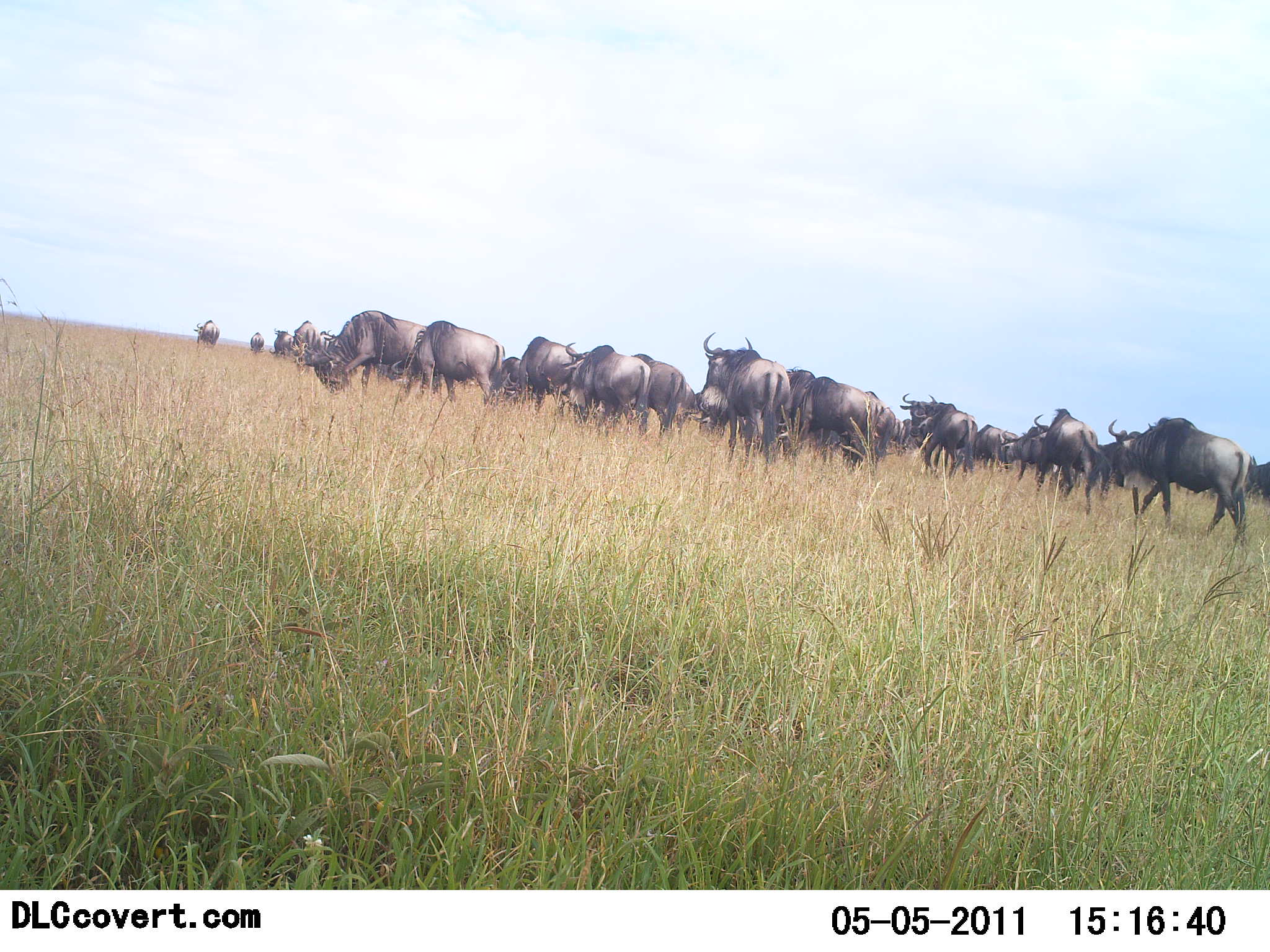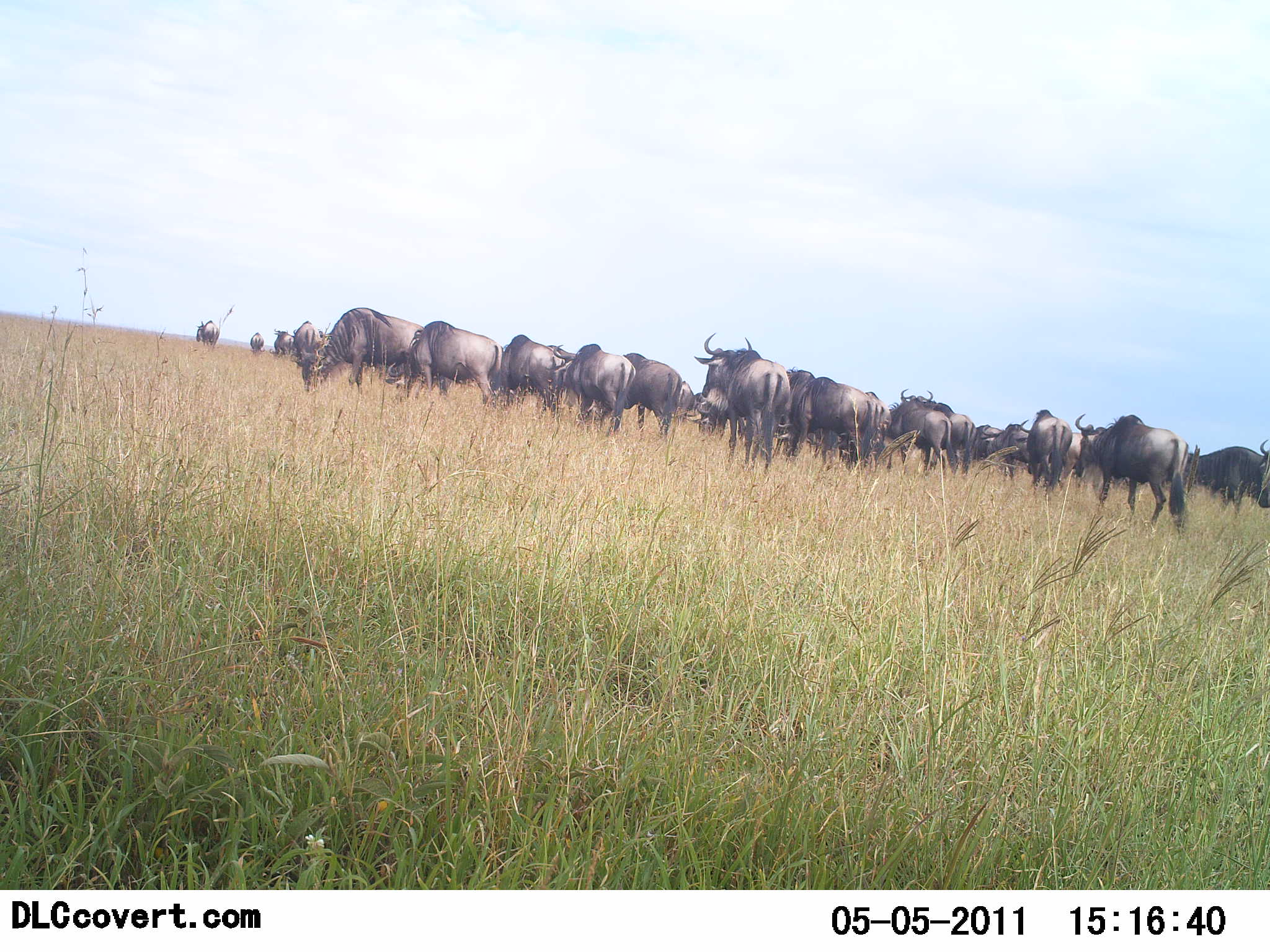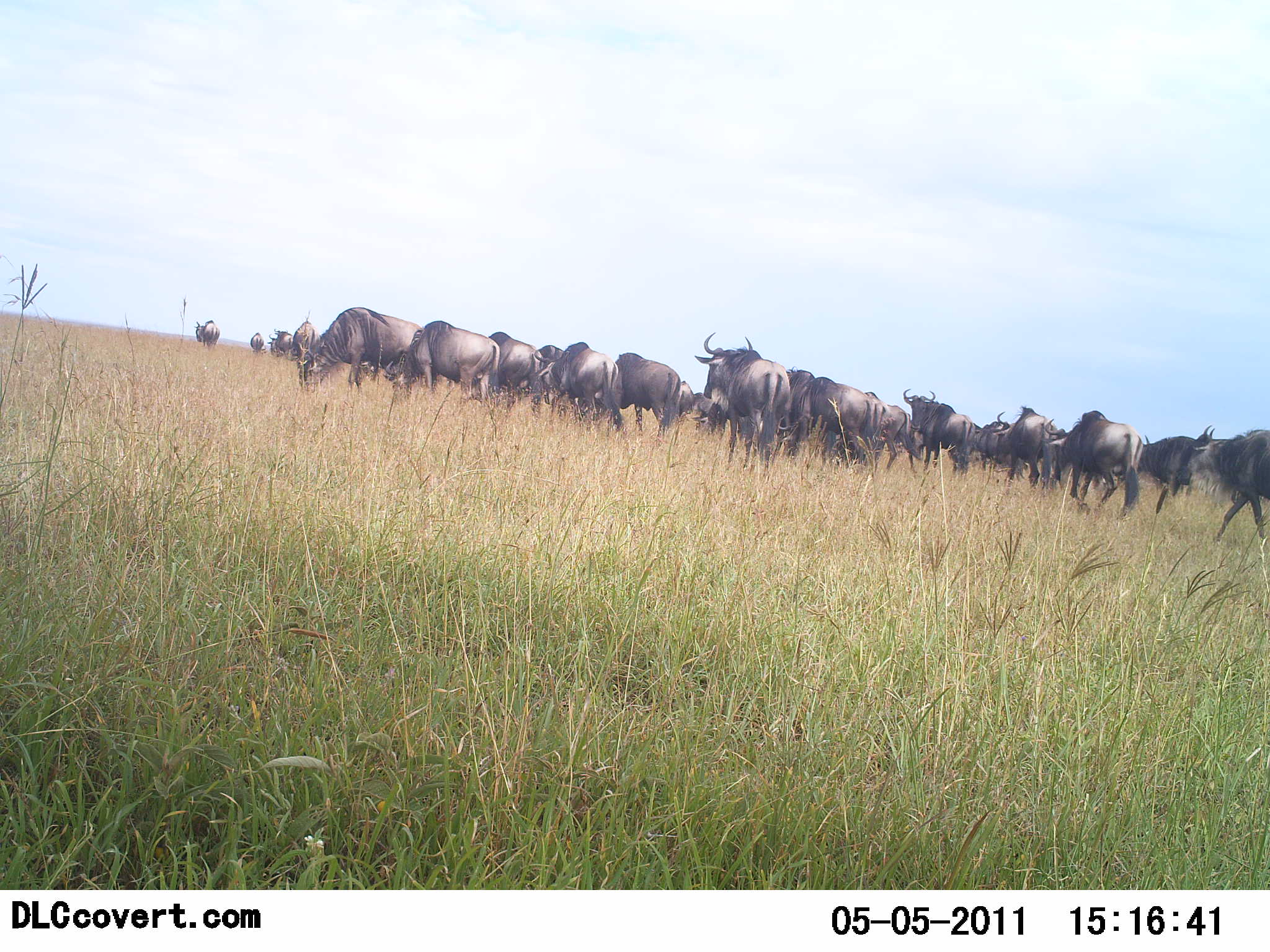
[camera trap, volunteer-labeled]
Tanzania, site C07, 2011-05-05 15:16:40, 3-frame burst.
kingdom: Animalia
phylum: Chordata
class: Mammalia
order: Artiodactyla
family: Bovidae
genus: Connochaetes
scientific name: Connochaetes taurinus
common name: blue wildebeest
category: wildebeest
Wildebeest (blue wildebeest) (Connochaetes taurinus), count 11-50. Behavior (volunteer vote fractions): standing 10%, resting 0%, moving 60%, interacting 0%. Young present (vote fraction): 0%. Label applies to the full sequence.